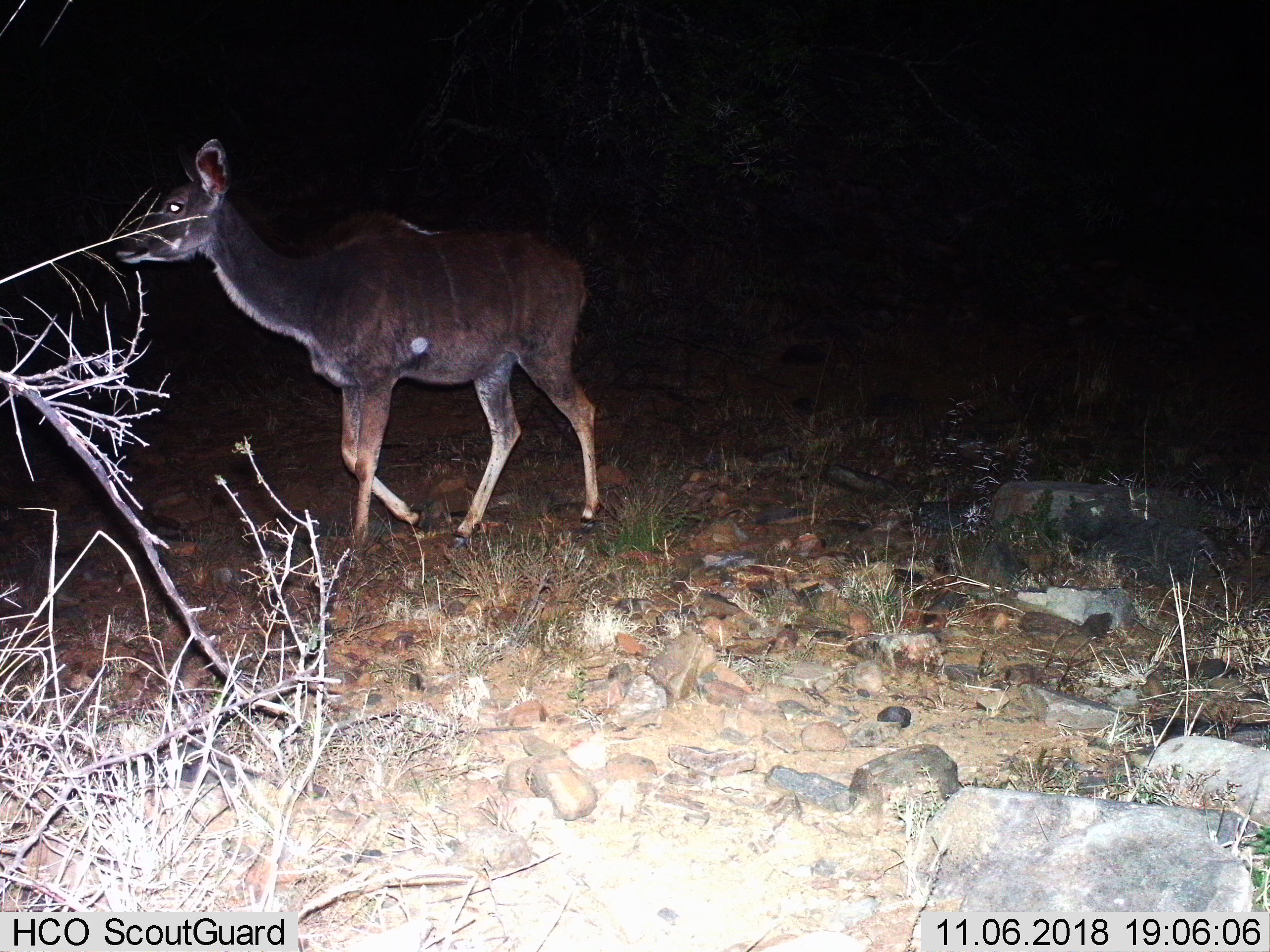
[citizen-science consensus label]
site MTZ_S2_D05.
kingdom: Animalia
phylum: Chordata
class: Mammalia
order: Artiodactyla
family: Bovidae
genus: Tragelaphus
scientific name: Tragelaphus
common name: kudu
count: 1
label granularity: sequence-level